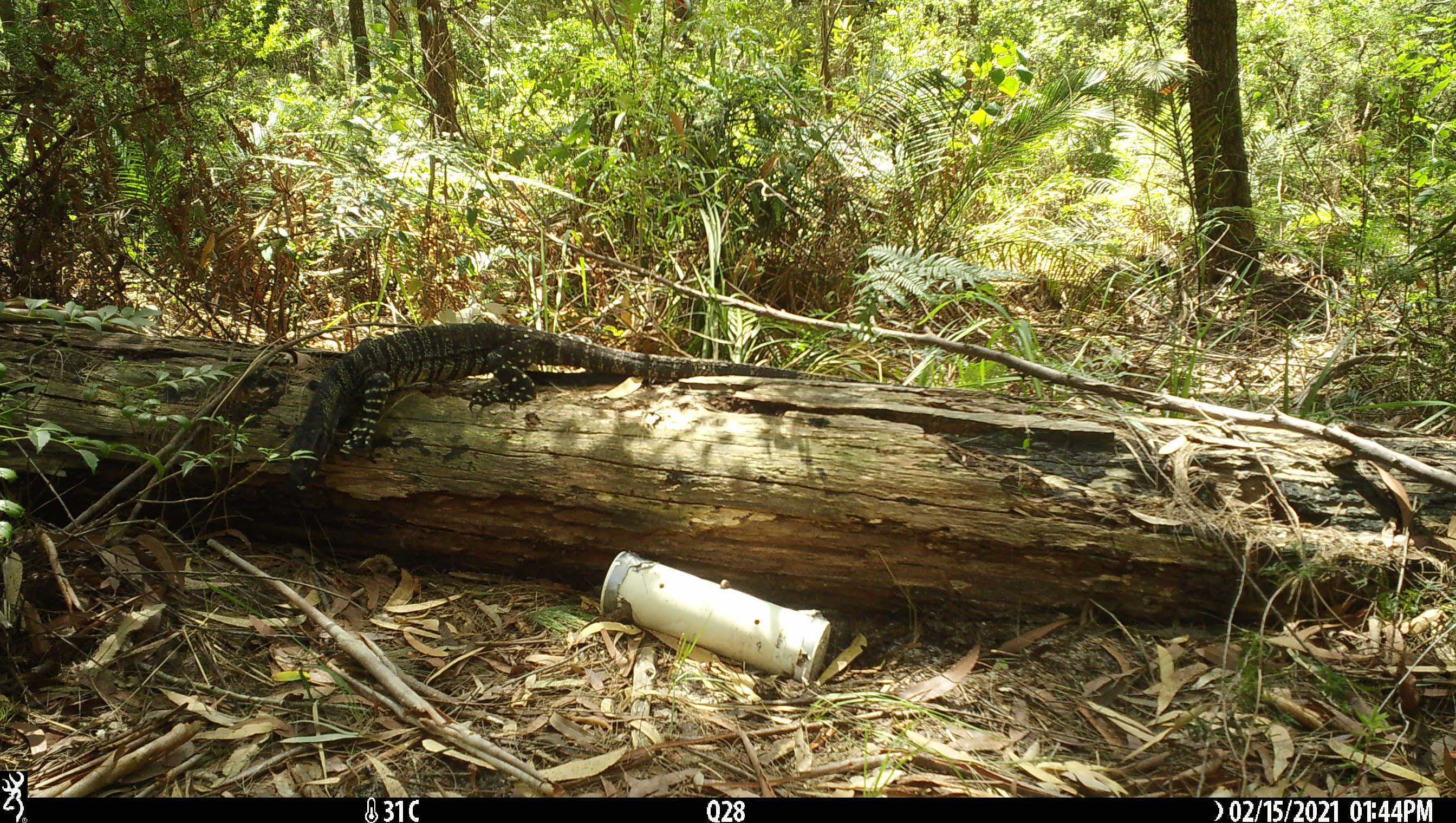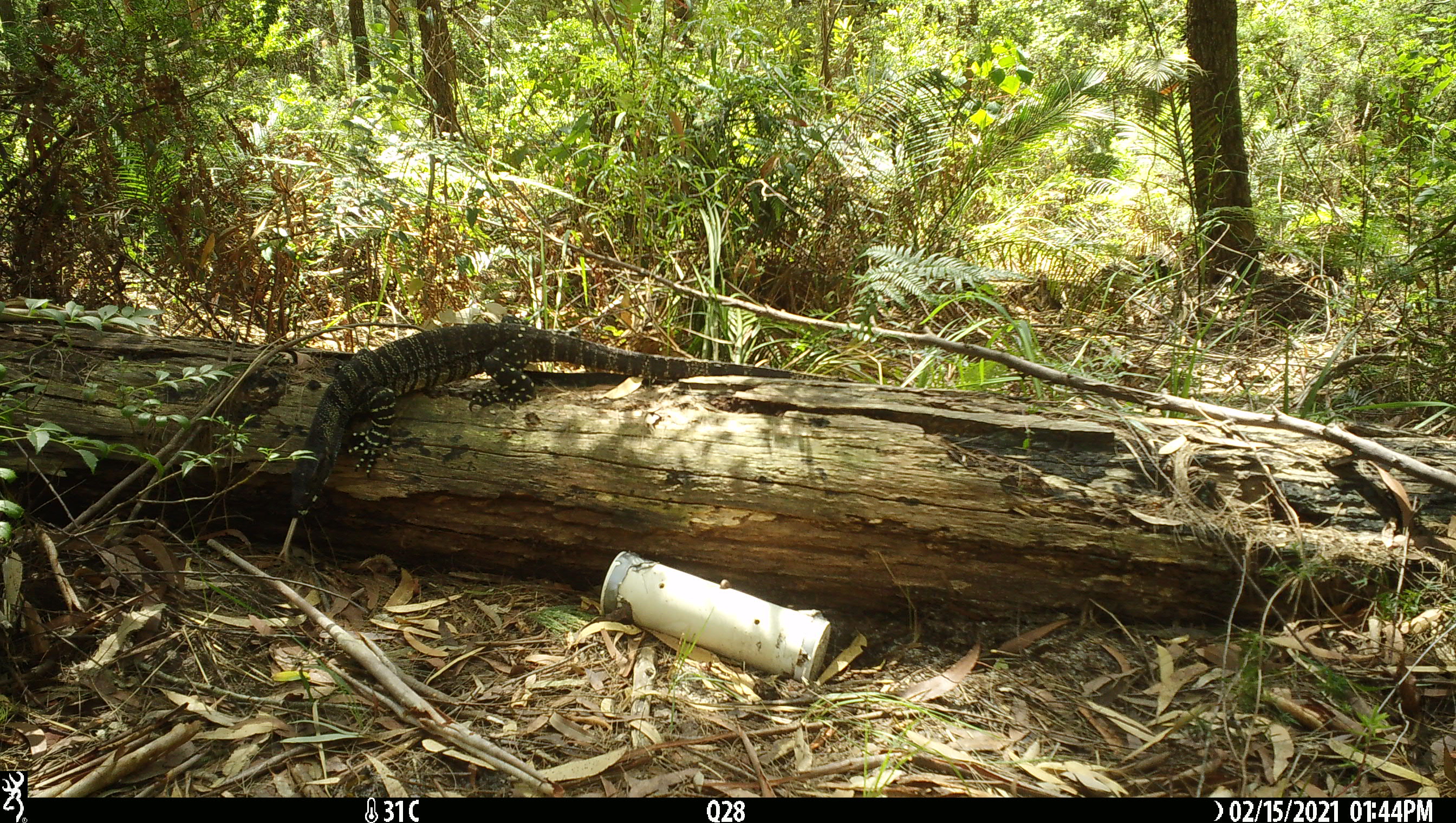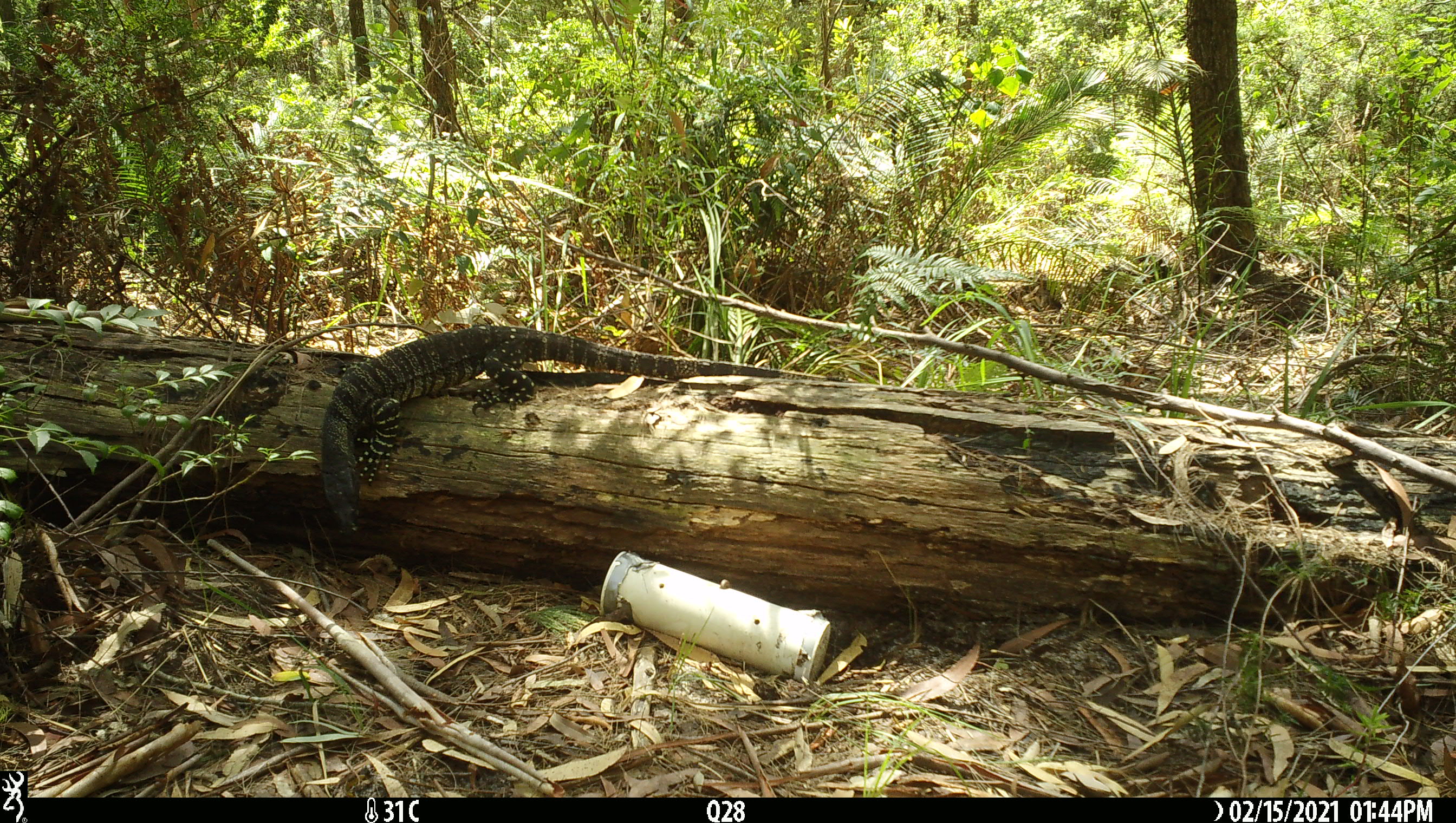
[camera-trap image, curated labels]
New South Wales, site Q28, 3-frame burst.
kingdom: Animalia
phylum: Chordata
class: Reptilia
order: Squamata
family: Varanidae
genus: Varanus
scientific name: Varanus varius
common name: lace monitor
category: goanna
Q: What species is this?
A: Goanna (lace monitor) (Varanus varius).